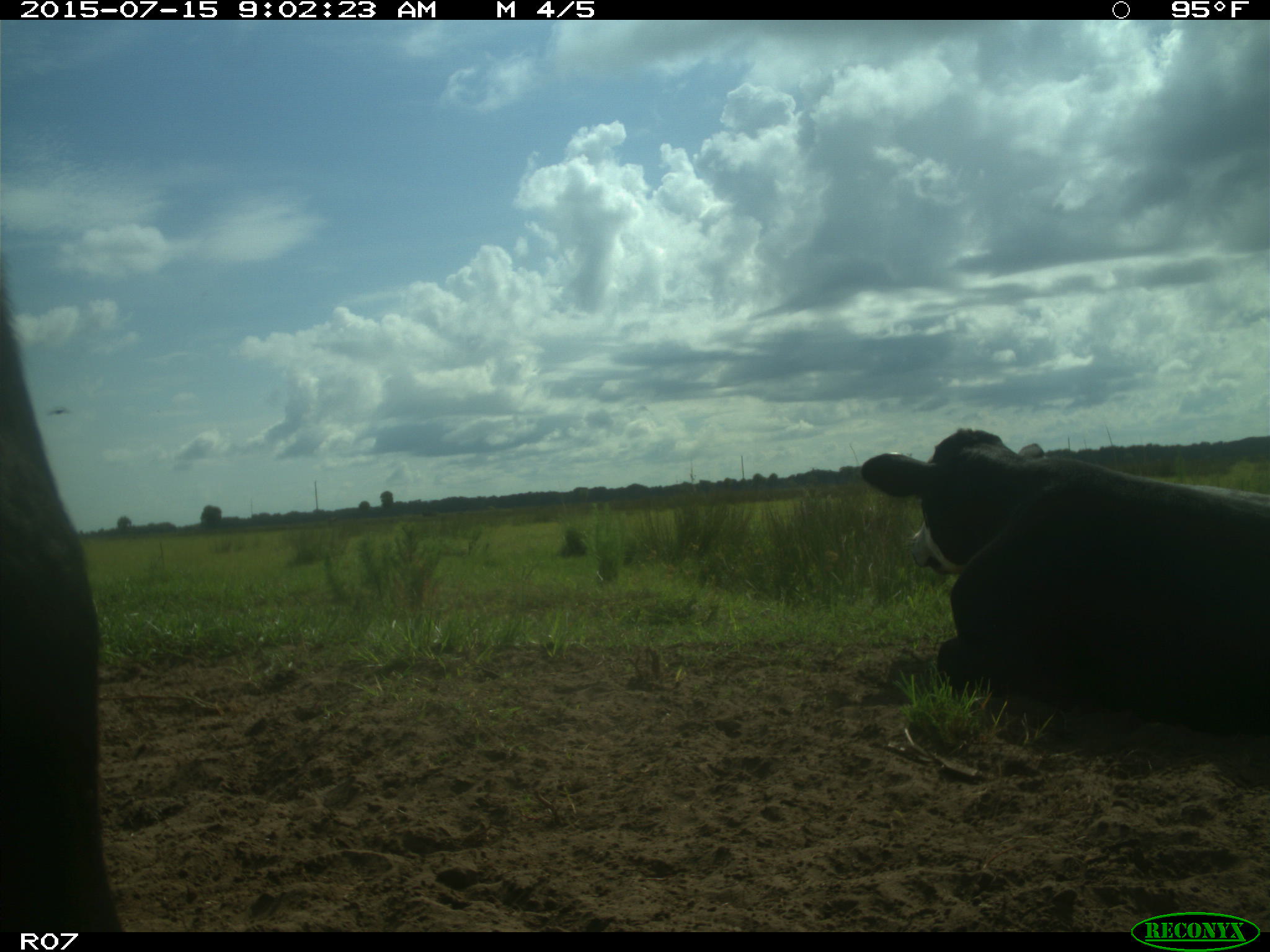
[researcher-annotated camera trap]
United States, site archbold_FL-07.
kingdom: Animalia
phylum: Chordata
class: Mammalia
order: Artiodactyla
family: Bovidae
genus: Bos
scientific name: Bos taurus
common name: domestic cow